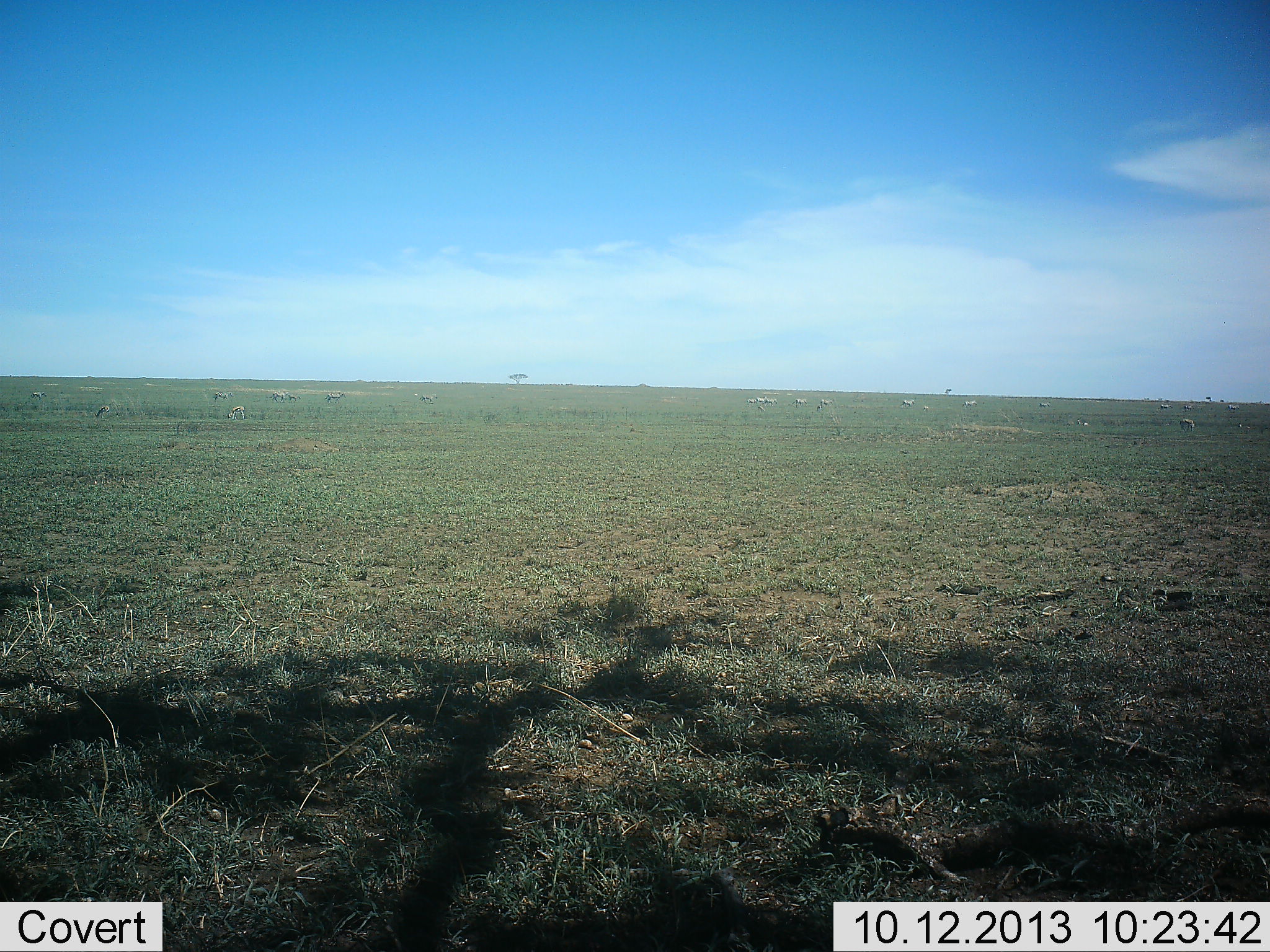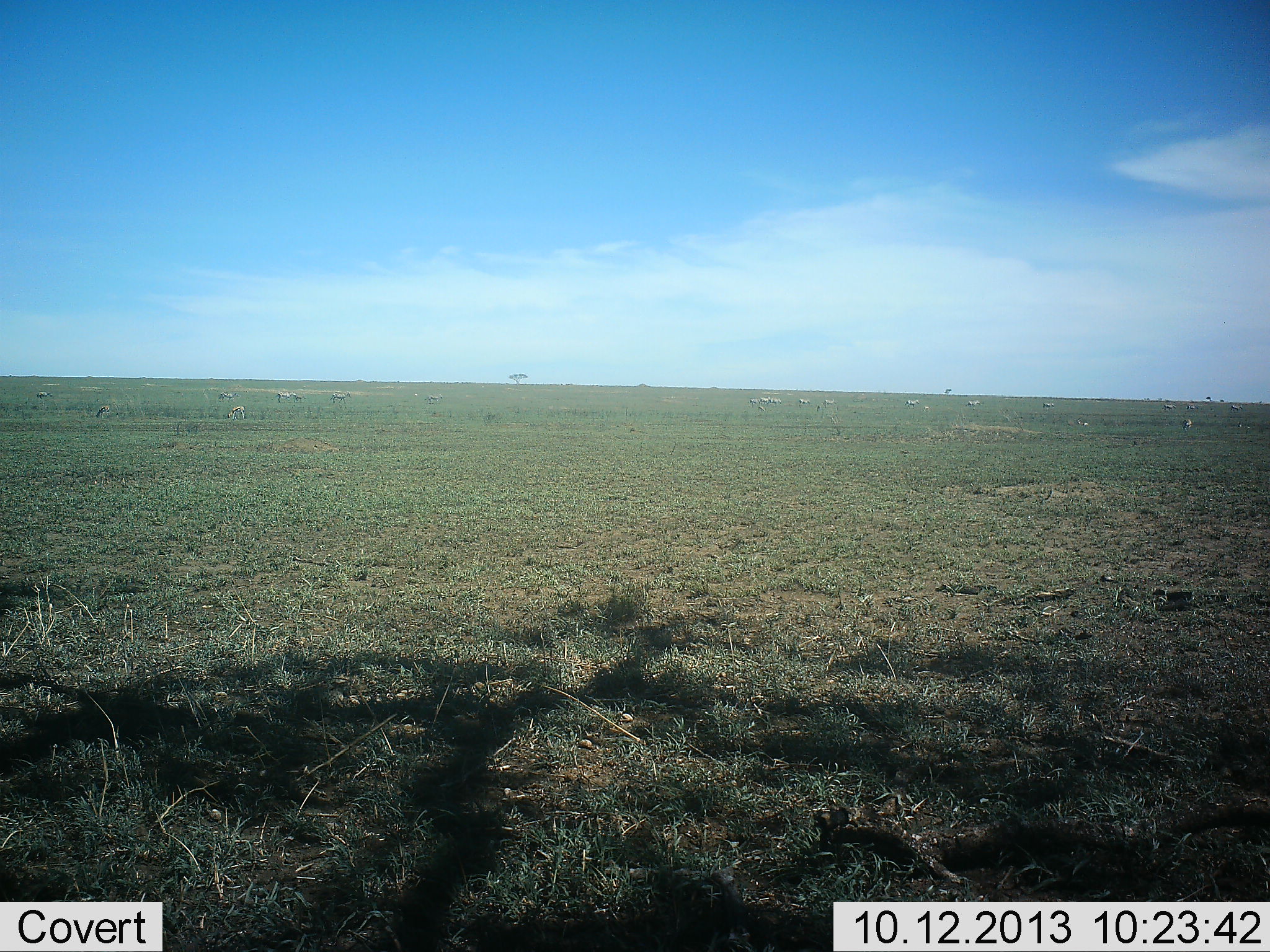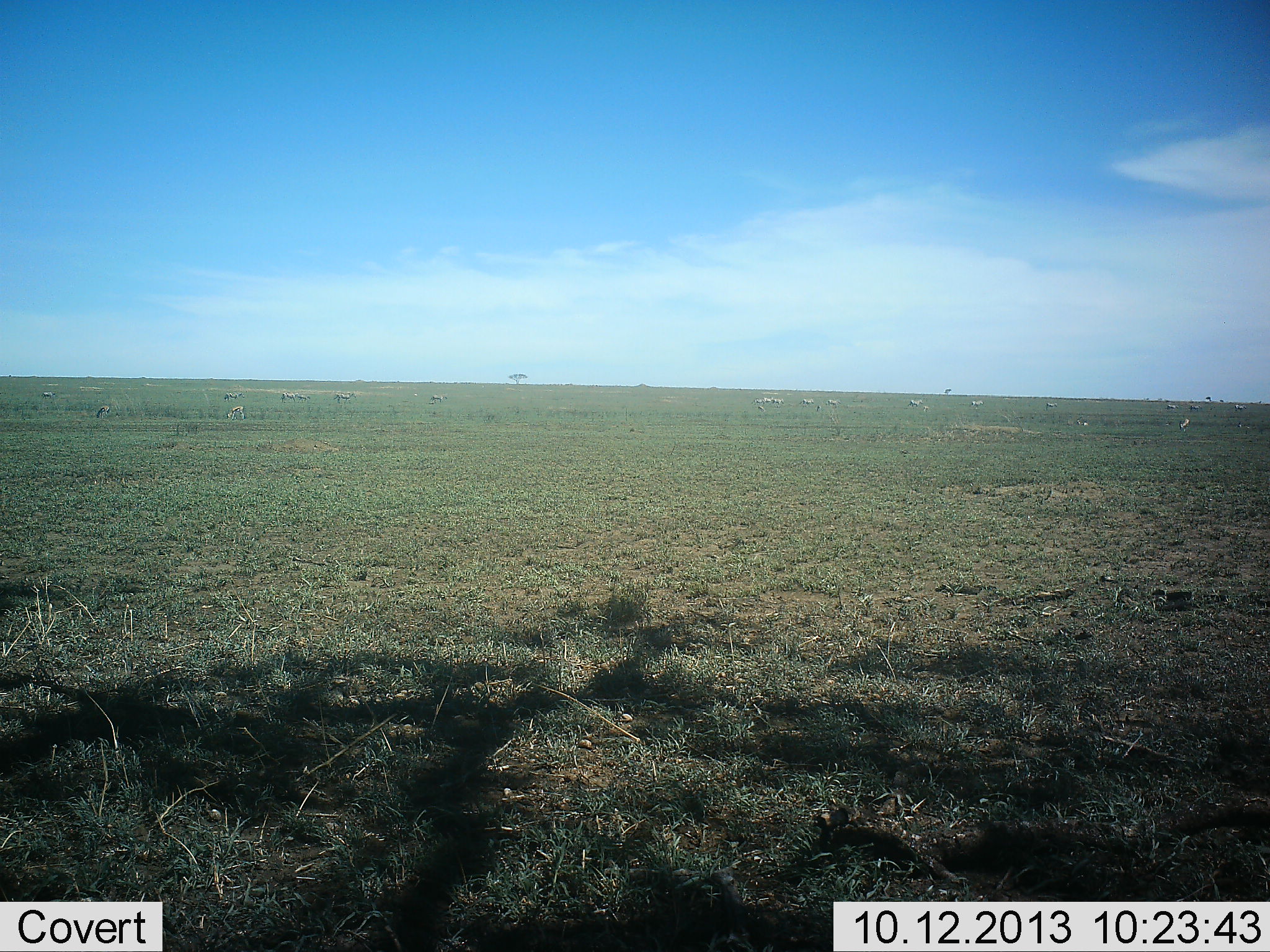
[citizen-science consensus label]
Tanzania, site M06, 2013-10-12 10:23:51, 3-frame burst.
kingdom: Animalia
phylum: Chordata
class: Mammalia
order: Perissodactyla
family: Equidae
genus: Equus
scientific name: Equus quagga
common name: plains zebra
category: zebra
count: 11-50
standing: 12%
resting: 0%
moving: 75%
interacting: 0%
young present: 0%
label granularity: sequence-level